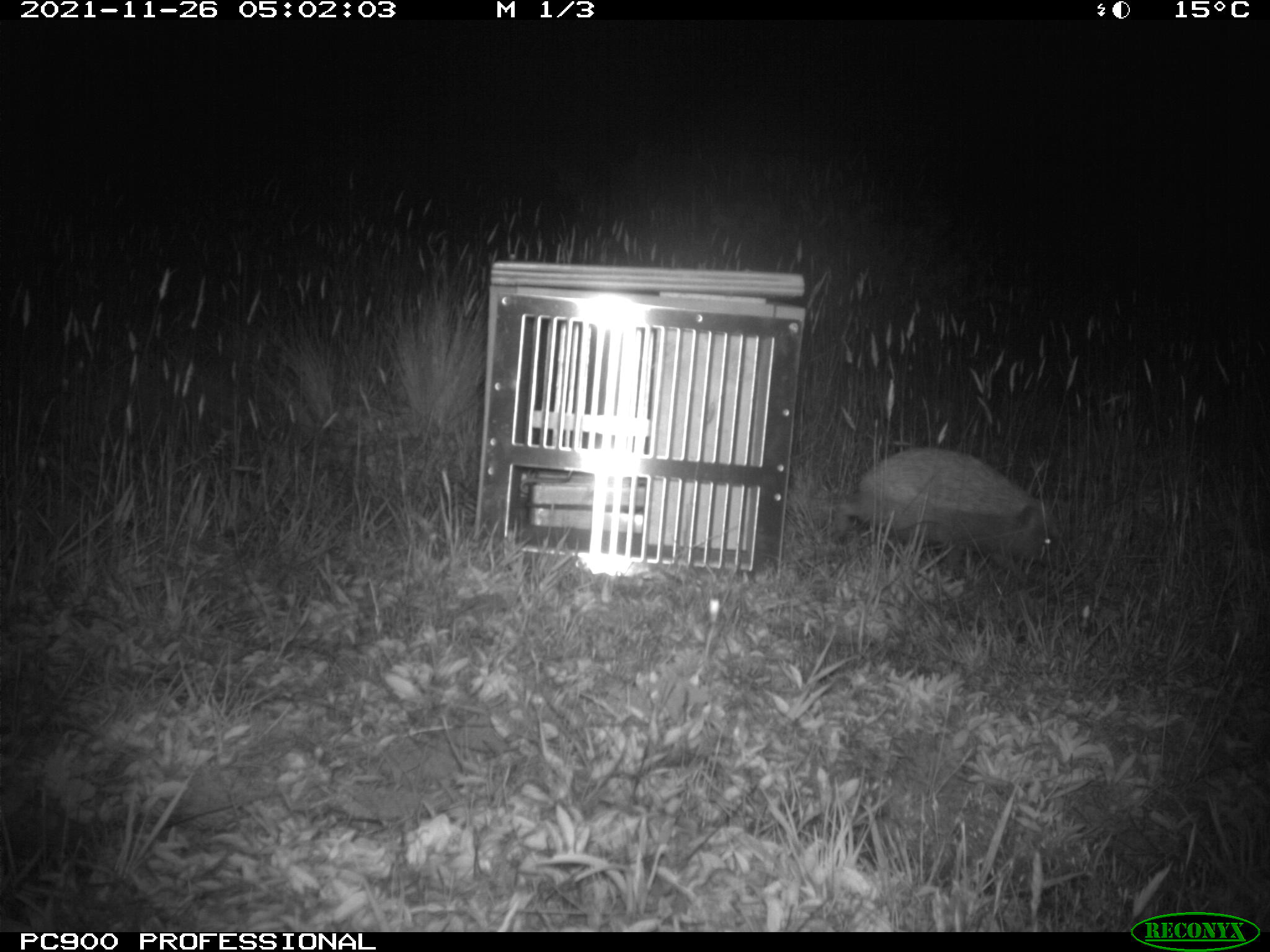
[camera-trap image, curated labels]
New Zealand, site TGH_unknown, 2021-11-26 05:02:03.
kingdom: Animalia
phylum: Chordata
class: Mammalia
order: Eulipotyphla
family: Erinaceidae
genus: Erinaceus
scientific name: Erinaceus europaeus europaeus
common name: european hedgehog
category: hedgehog